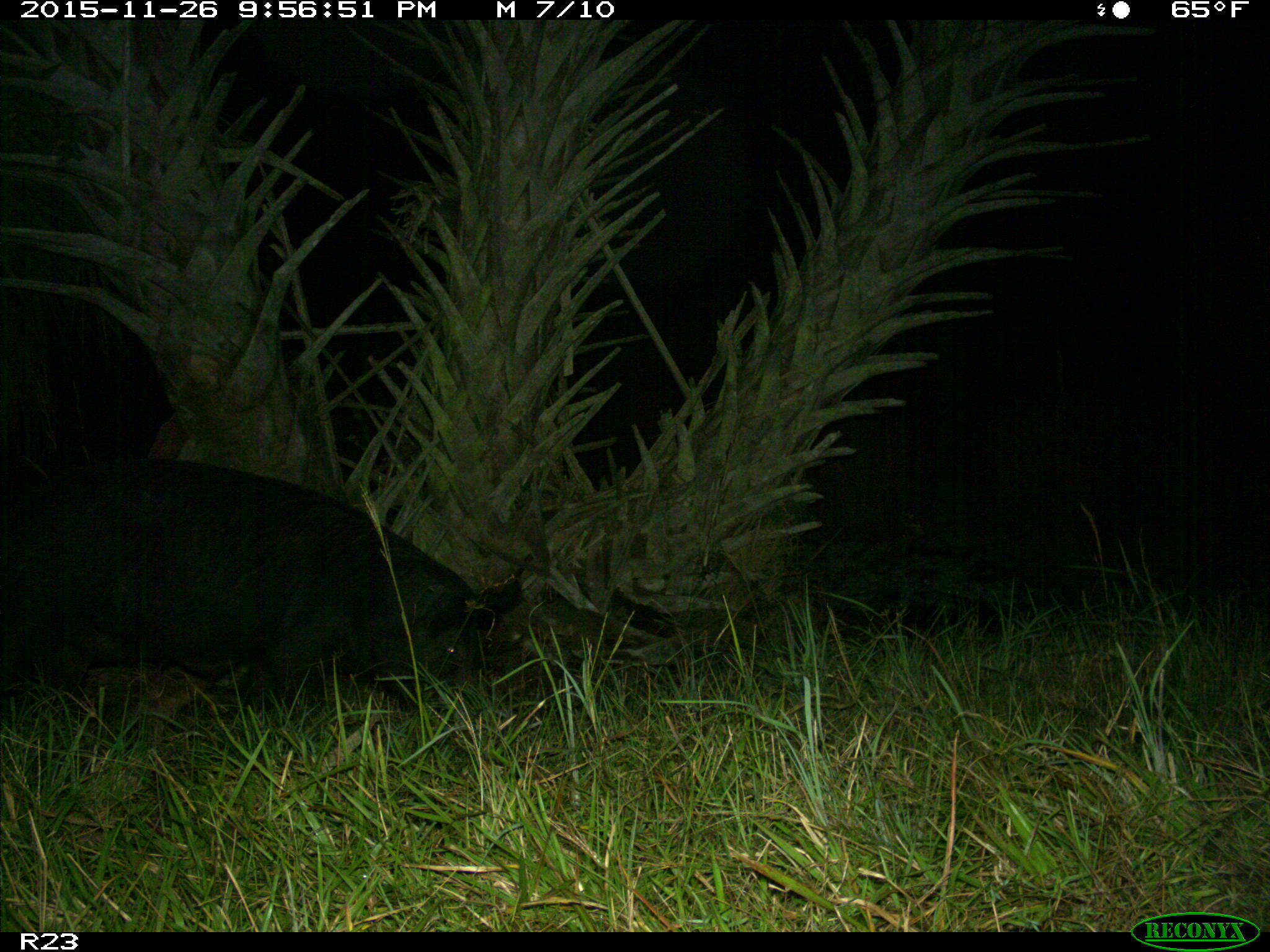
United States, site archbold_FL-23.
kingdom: Animalia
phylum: Chordata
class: Mammalia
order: Artiodactyla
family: Suidae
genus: Sus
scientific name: Sus scrofa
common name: wild boar